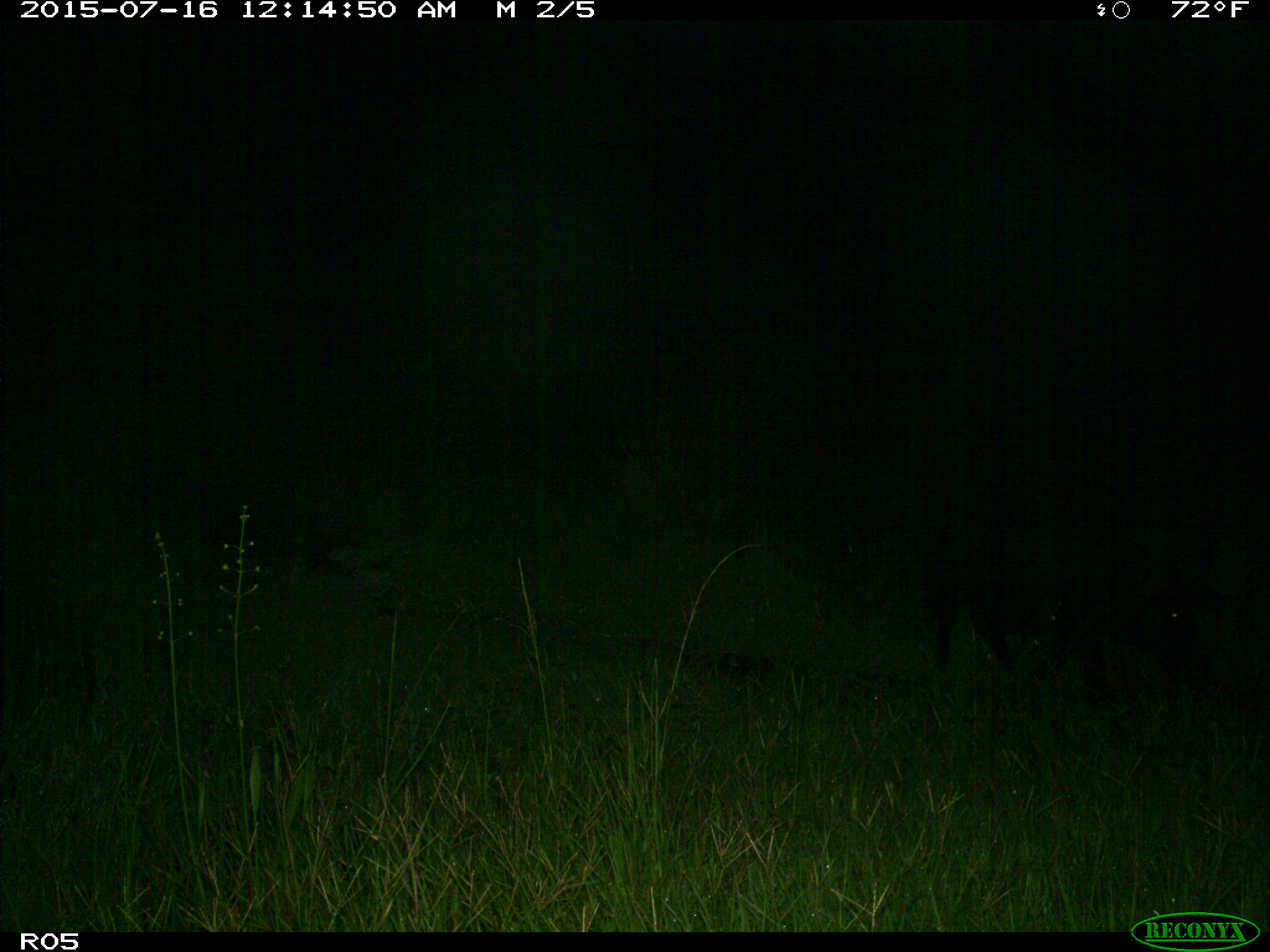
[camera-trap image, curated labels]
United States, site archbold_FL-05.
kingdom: Animalia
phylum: Chordata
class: Mammalia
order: Artiodactyla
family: Suidae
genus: Sus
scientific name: Sus scrofa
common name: wild boar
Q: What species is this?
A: Sus scrofa (wild boar).